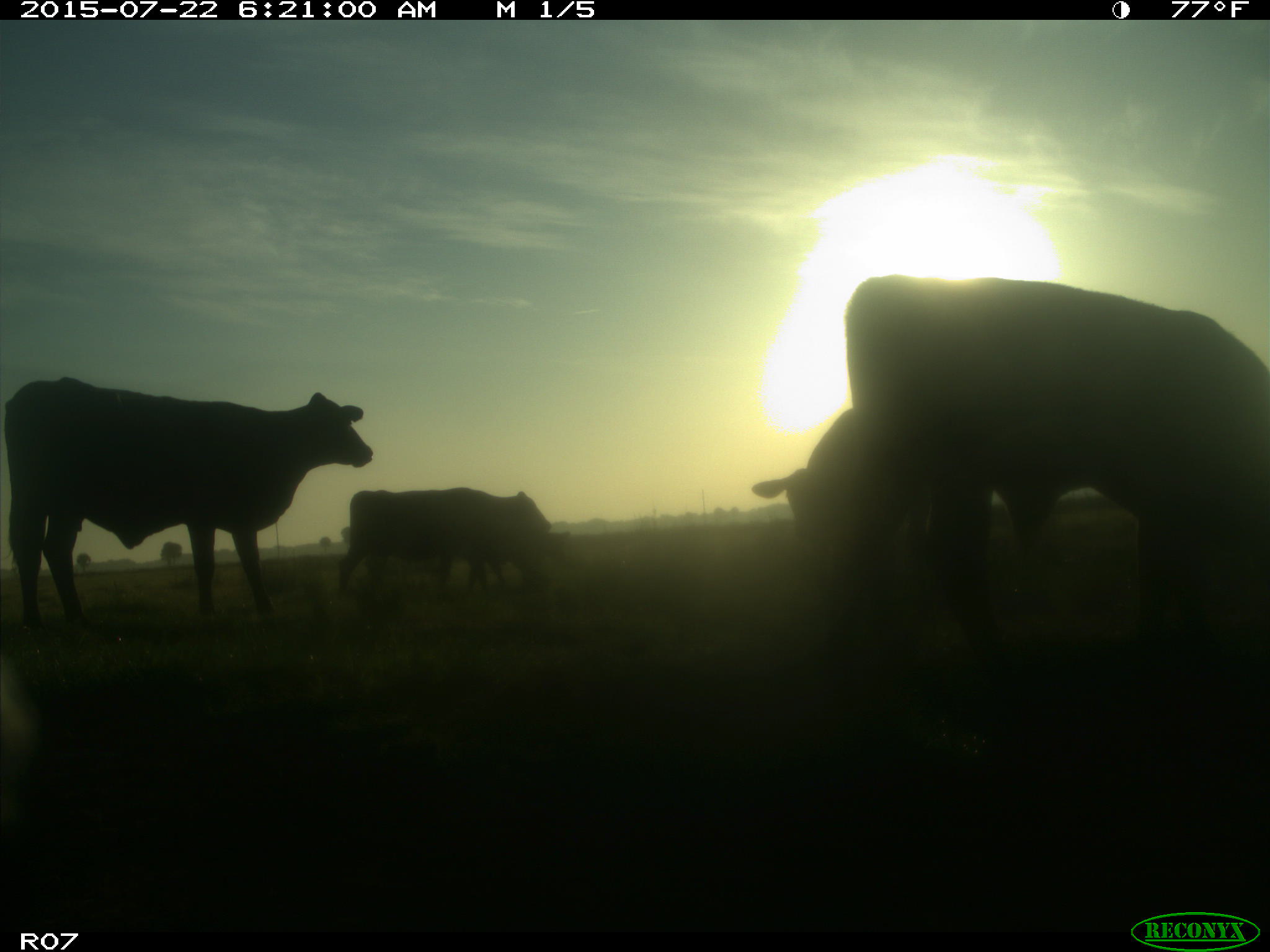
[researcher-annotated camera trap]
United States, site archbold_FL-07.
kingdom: Animalia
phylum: Chordata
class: Mammalia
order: Artiodactyla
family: Suidae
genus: Sus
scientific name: Sus scrofa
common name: wild boar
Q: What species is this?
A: Sus scrofa (wild boar).